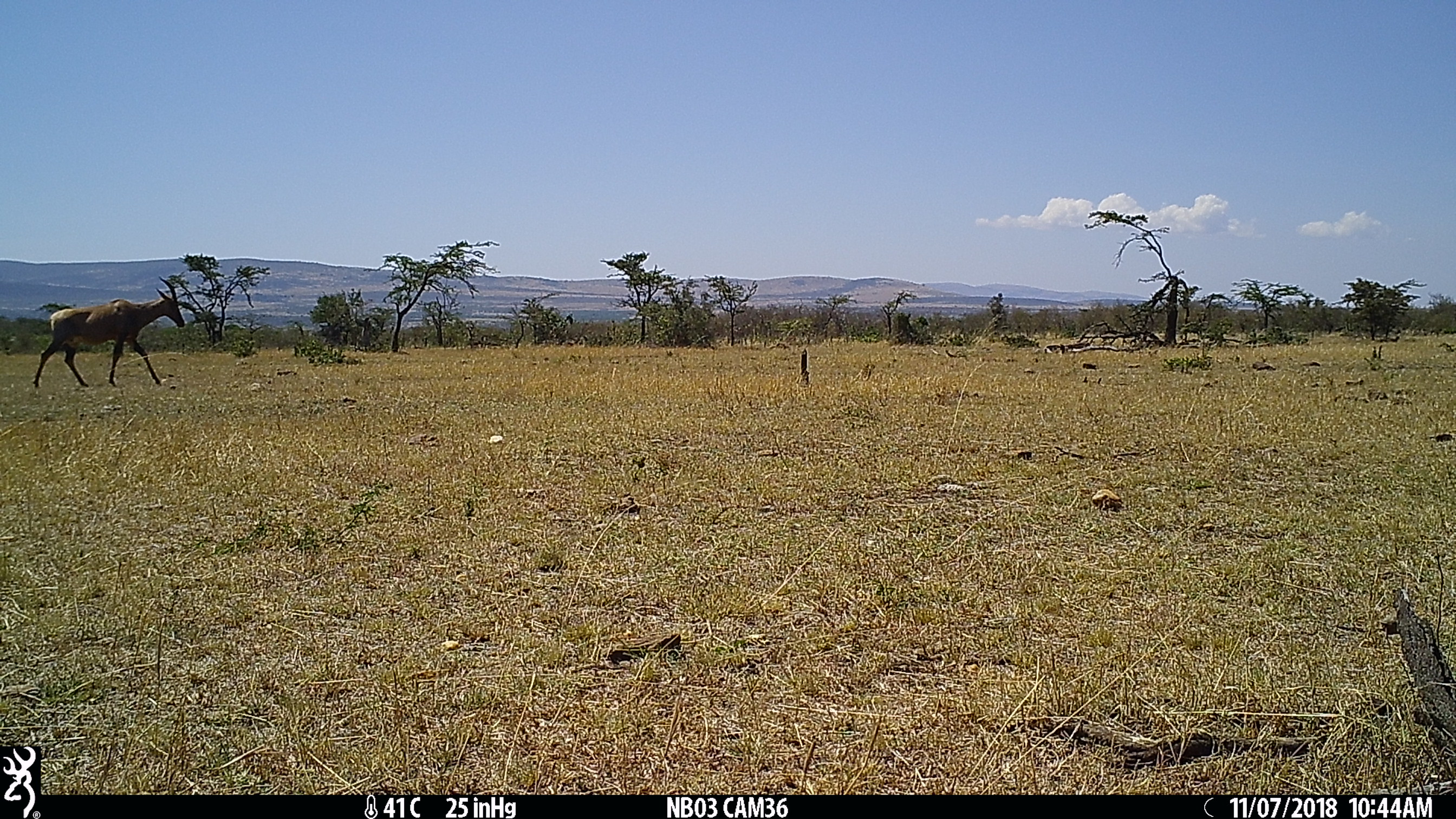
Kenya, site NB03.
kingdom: Animalia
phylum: Chordata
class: Mammalia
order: Artiodactyla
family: Bovidae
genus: Damaliscus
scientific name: Damaliscus lunatus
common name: topi